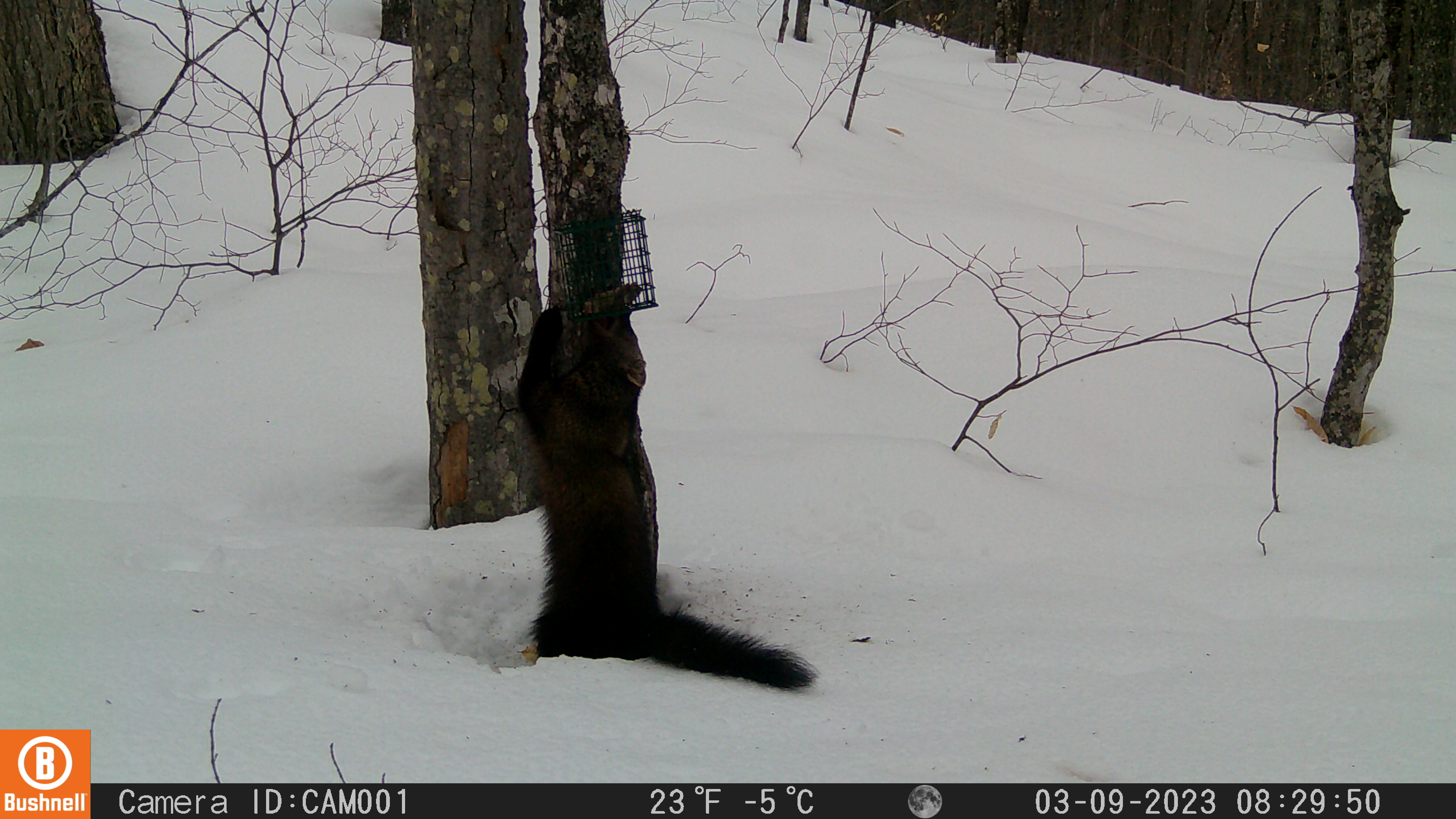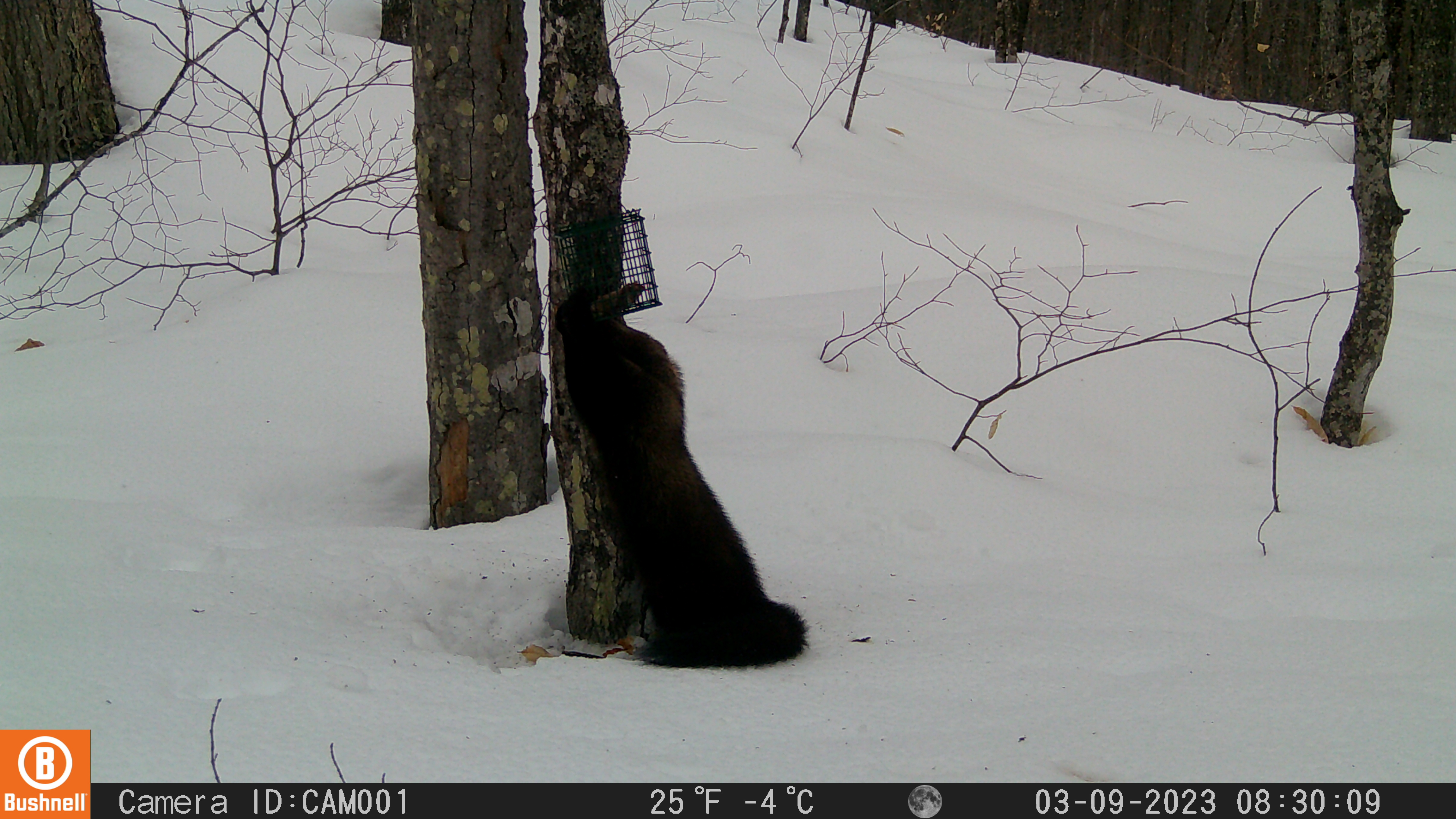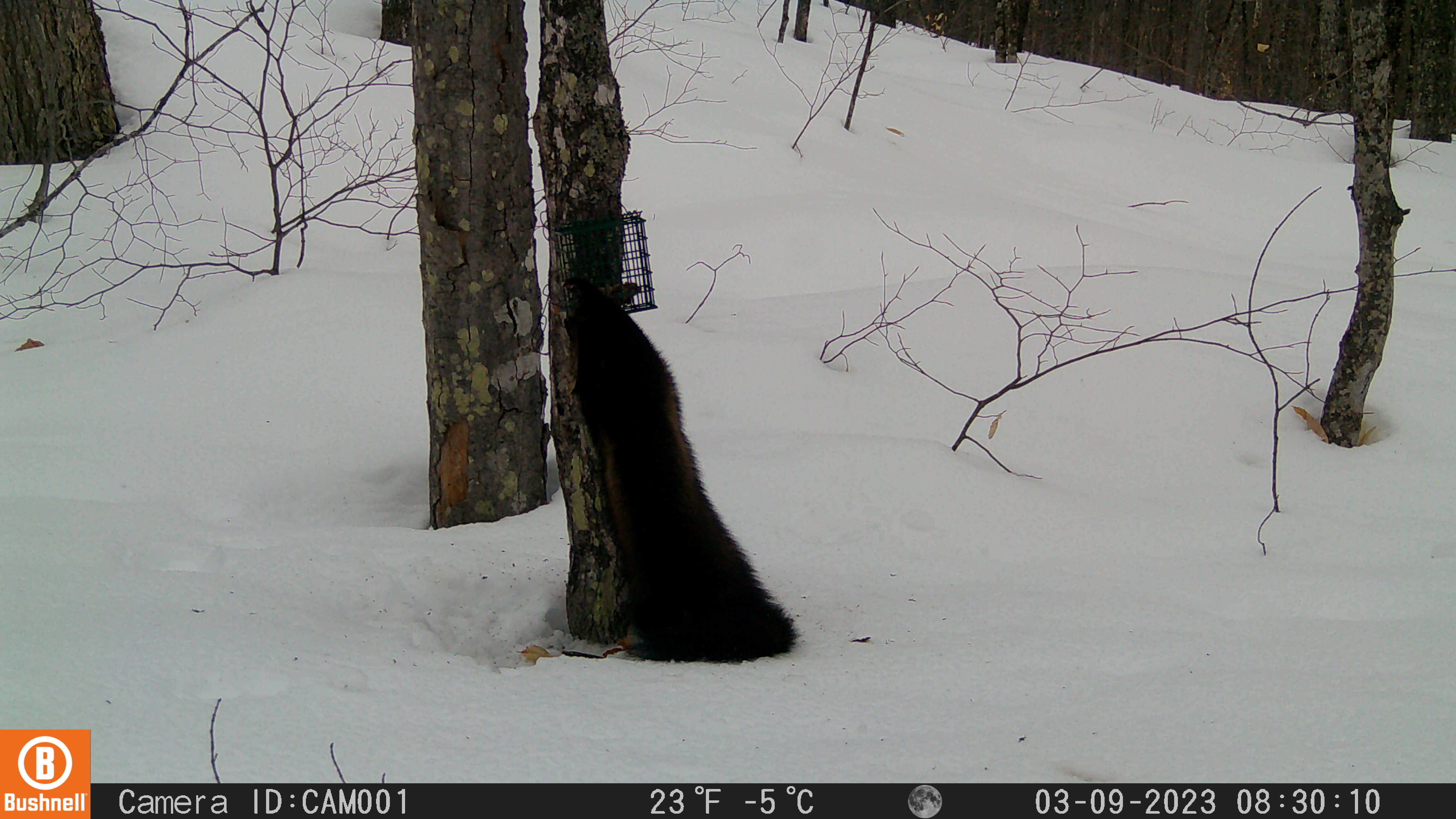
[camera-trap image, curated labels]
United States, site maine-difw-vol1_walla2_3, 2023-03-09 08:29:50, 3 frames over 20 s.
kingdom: Animalia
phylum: Chordata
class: Mammalia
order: Carnivora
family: Mustelidae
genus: Pekania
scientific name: Pekania pennanti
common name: fisher